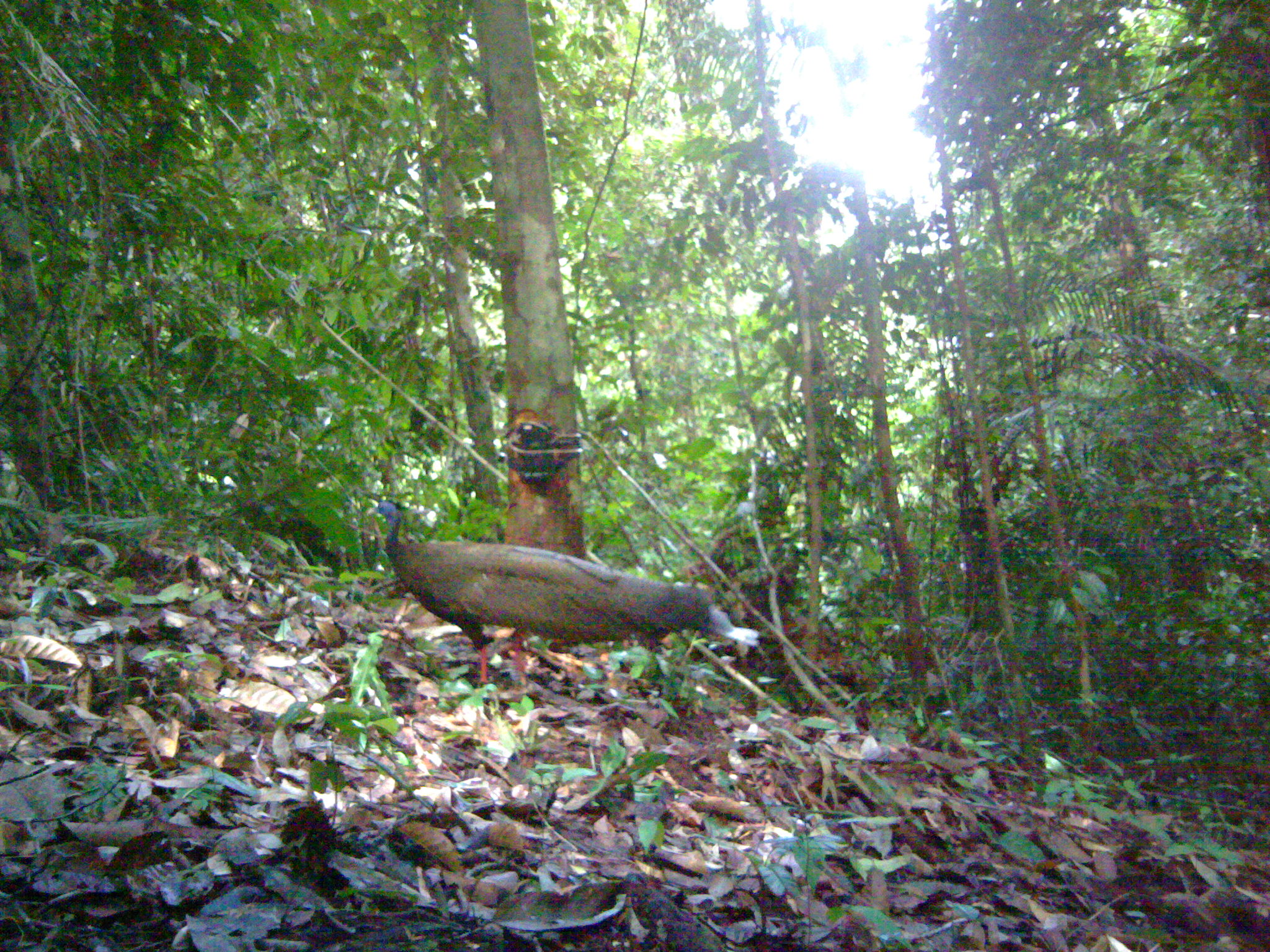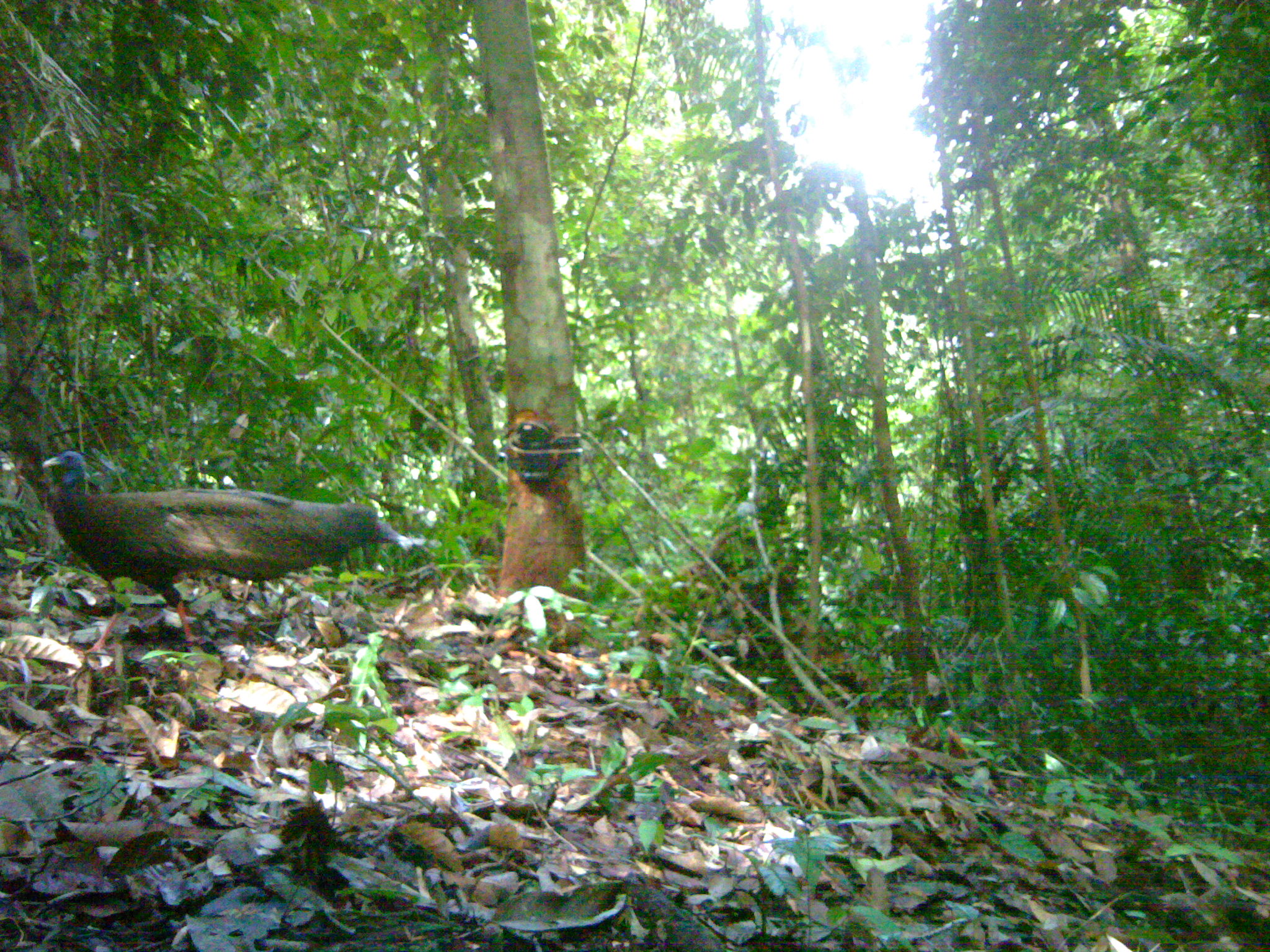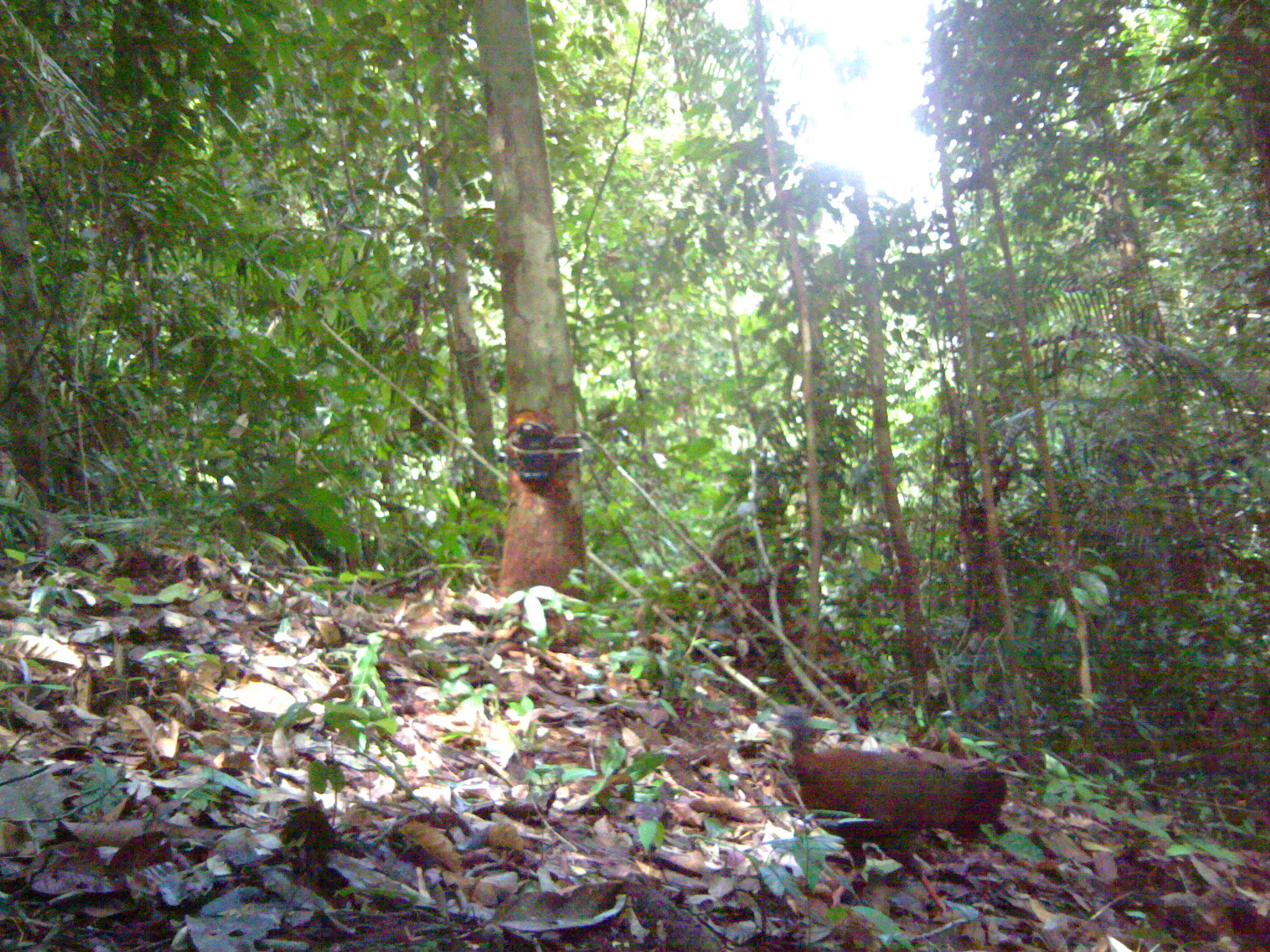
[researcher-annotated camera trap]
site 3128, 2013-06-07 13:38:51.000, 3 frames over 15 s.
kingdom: Animalia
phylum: Chordata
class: Aves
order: Galliformes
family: Phasianidae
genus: Argusianus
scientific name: Argusianus argus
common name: great argus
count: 1